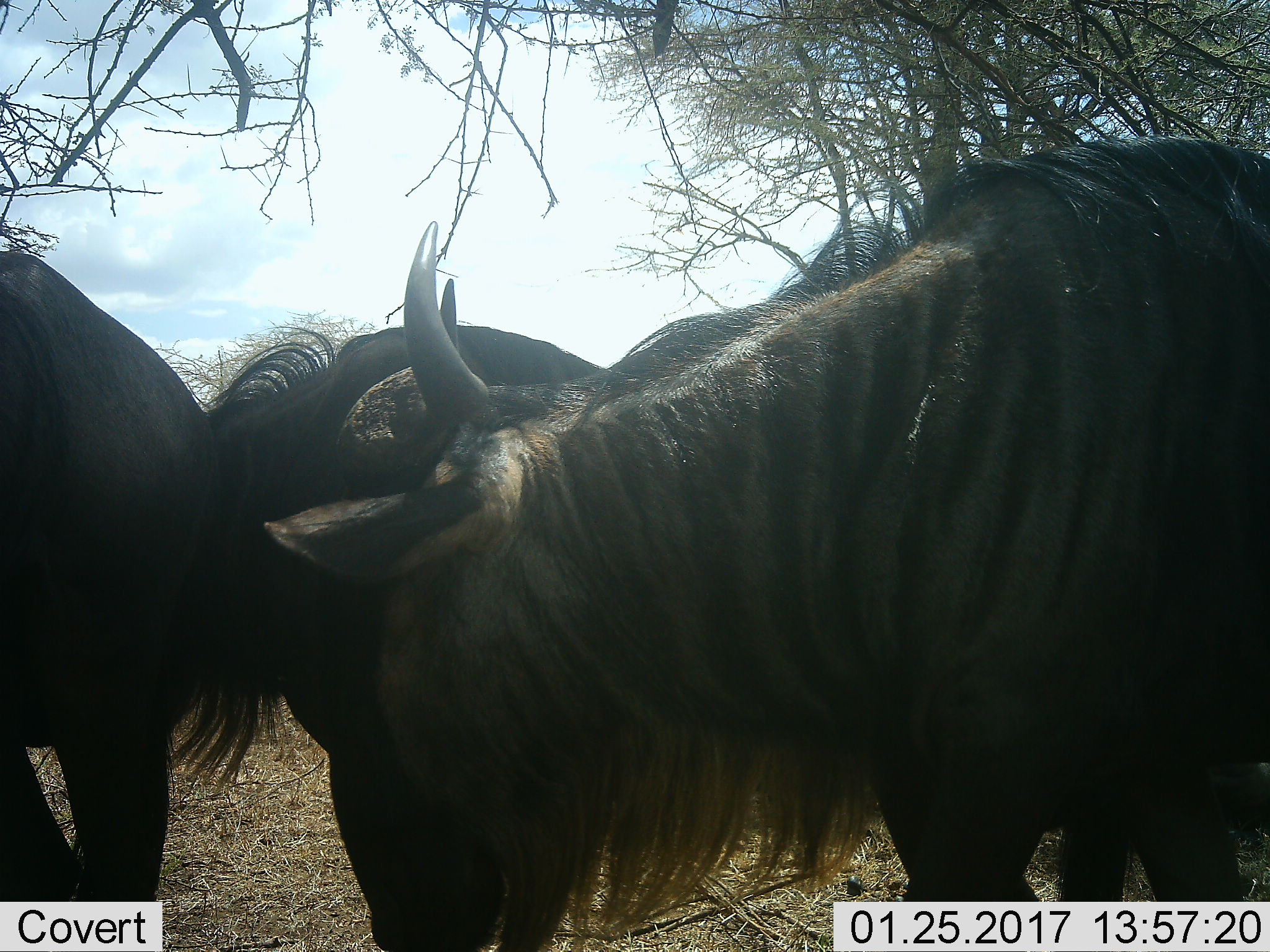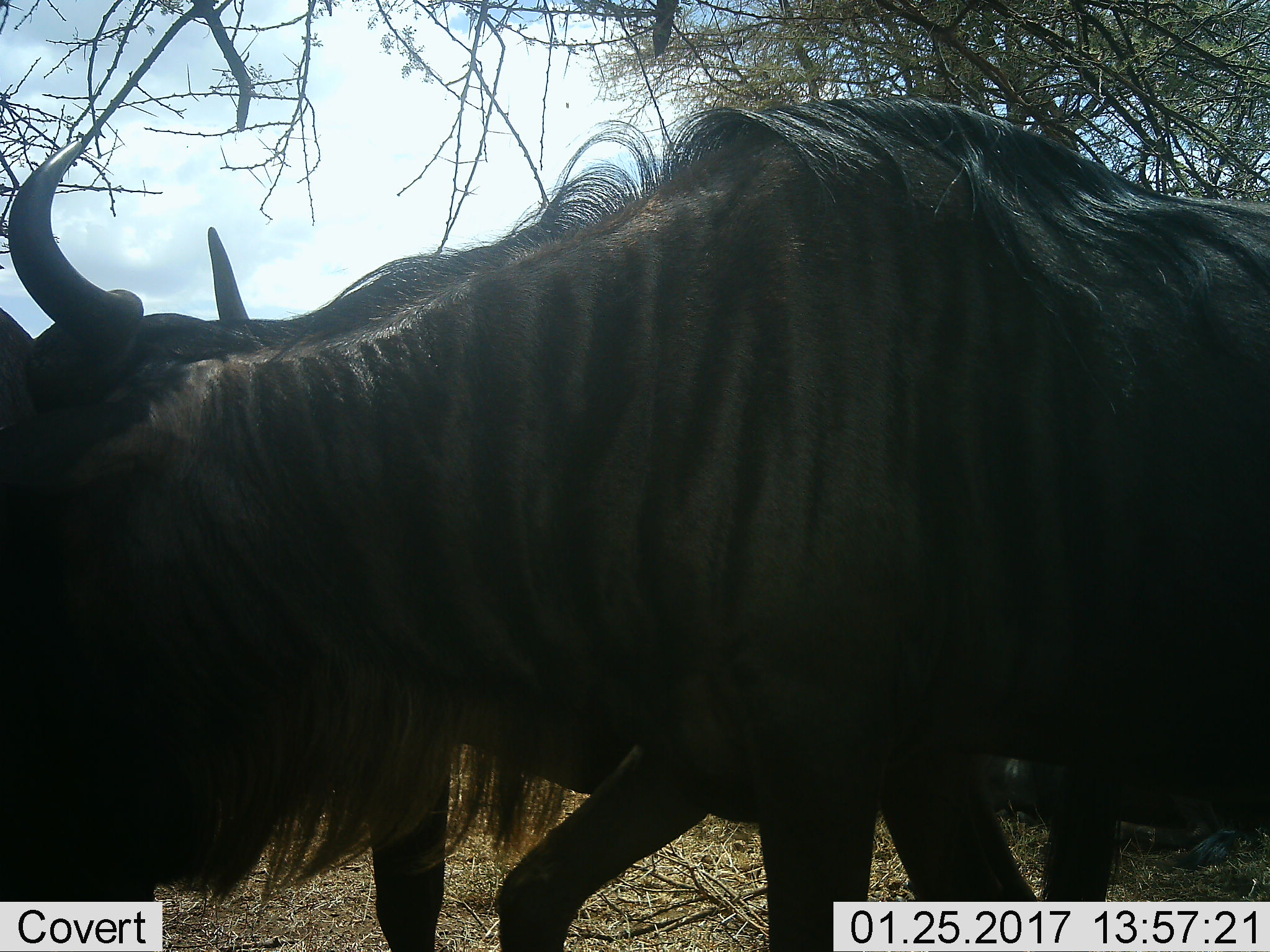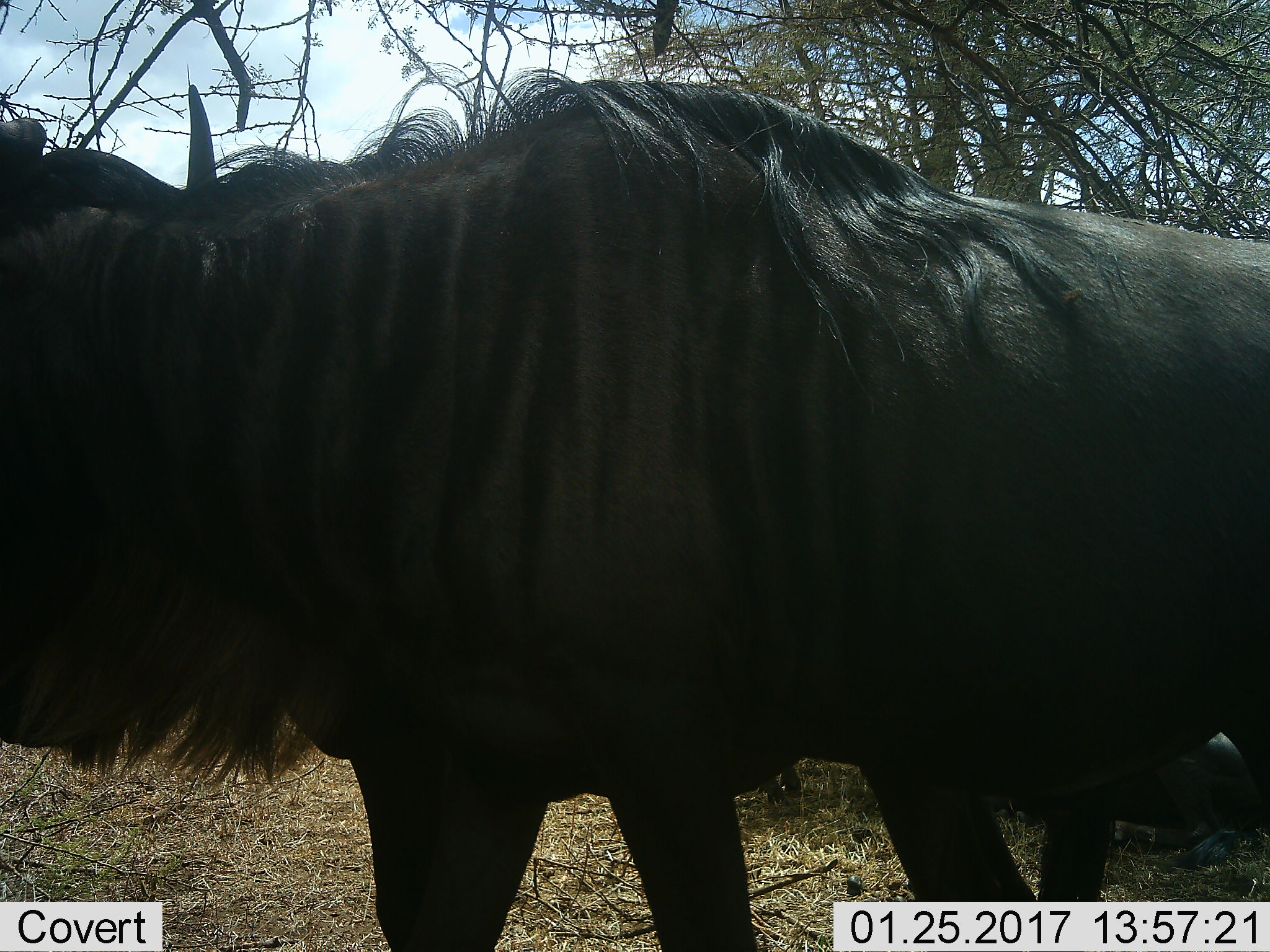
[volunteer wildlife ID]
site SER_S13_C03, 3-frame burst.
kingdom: Animalia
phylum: Chordata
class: Mammalia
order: Artiodactyla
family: Bovidae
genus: Connochaetes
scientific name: Connochaetes taurinus taurinus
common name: blue wildebeest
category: wildebeestblue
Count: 3.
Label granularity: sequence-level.